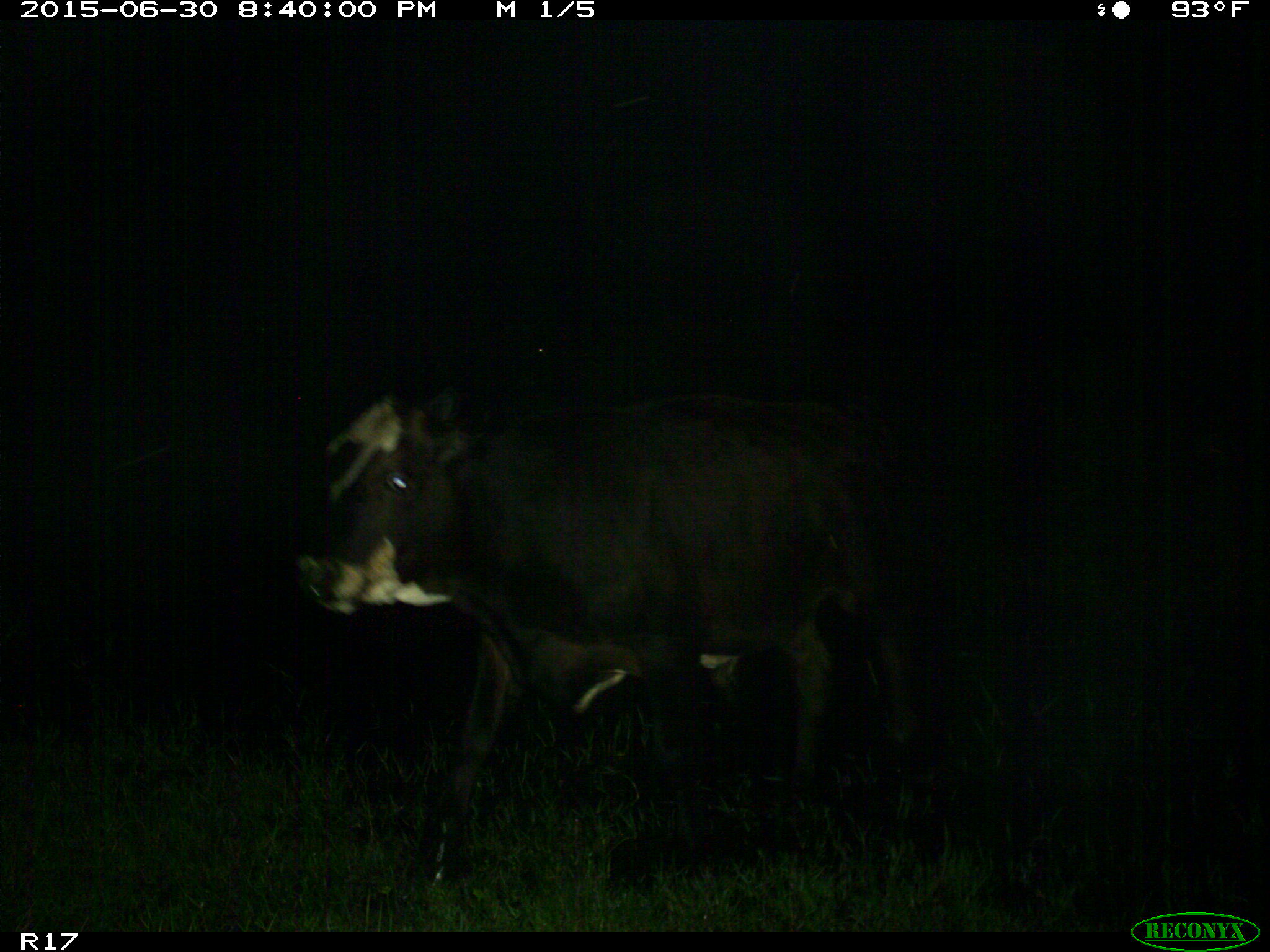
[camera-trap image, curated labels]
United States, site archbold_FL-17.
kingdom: Animalia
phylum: Chordata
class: Mammalia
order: Artiodactyla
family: Bovidae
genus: Bos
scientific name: Bos taurus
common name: domestic cow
Bos taurus (domestic cow).